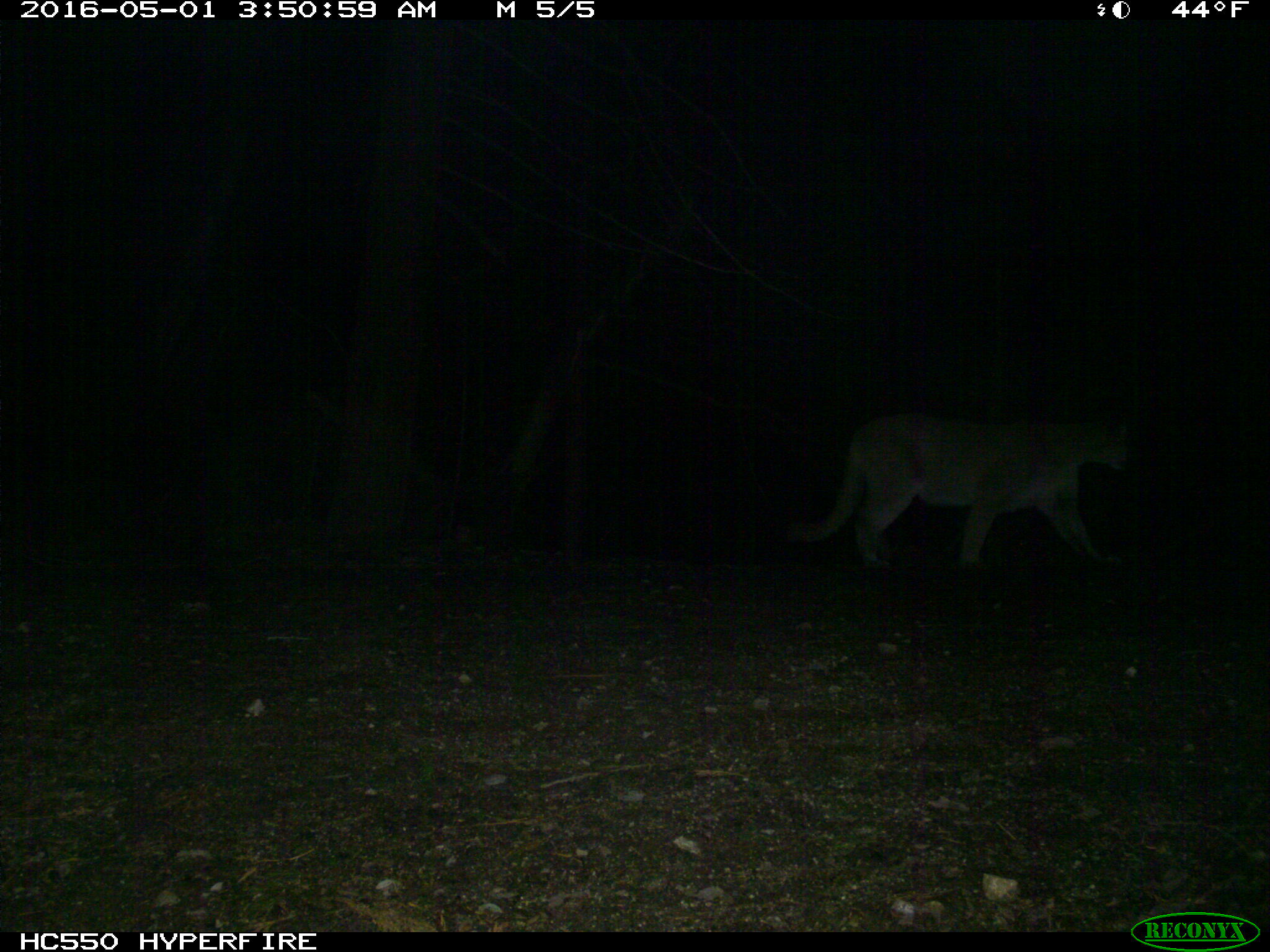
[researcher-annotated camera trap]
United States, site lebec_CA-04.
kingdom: Animalia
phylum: Chordata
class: Mammalia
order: Carnivora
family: Felidae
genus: Puma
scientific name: Puma concolor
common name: mountain lion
Puma concolor (mountain lion).